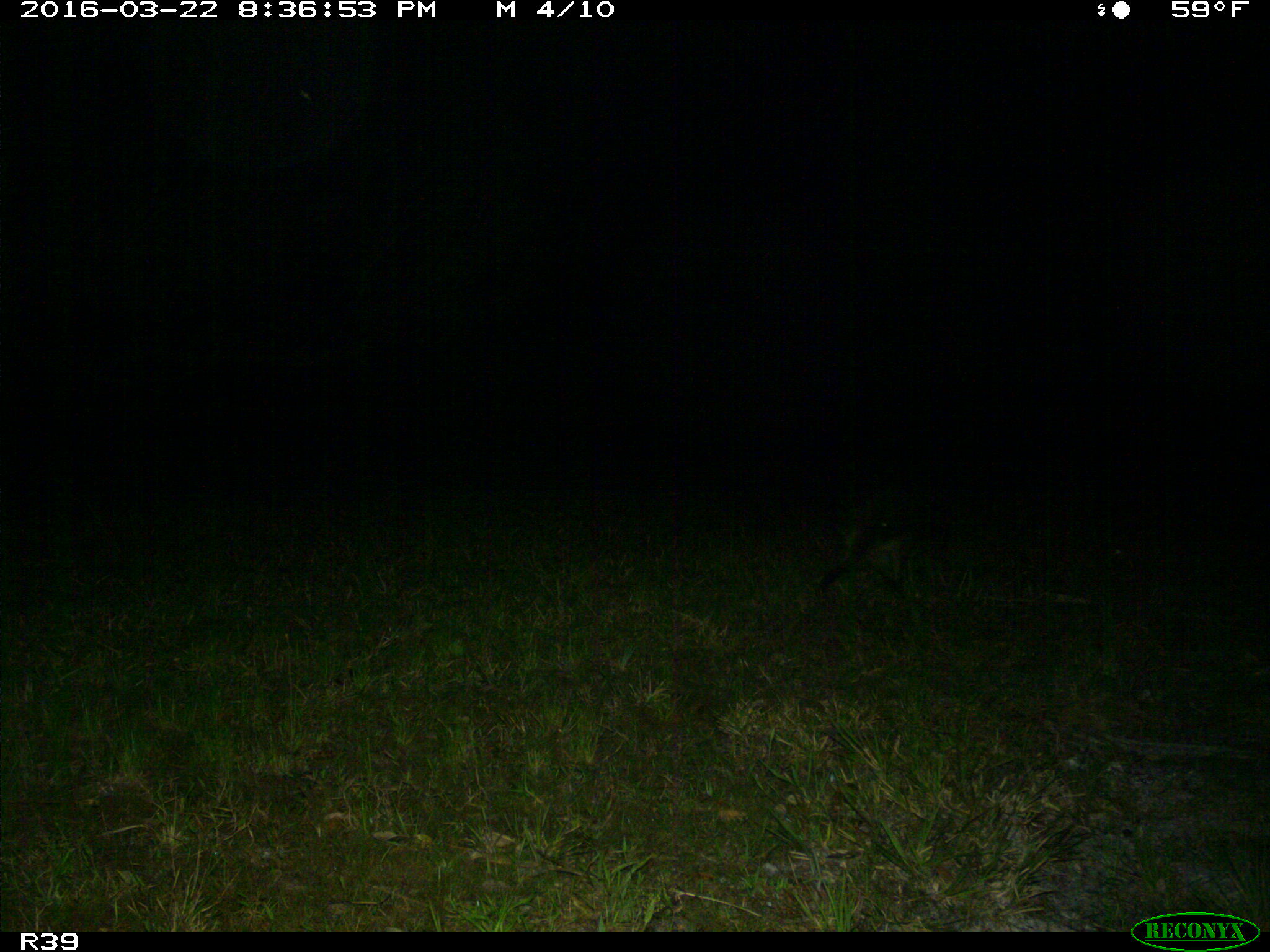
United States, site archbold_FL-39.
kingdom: Animalia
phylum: Chordata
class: Mammalia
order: Carnivora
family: Procyonidae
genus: Procyon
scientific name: Procyon lotor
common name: common raccoon